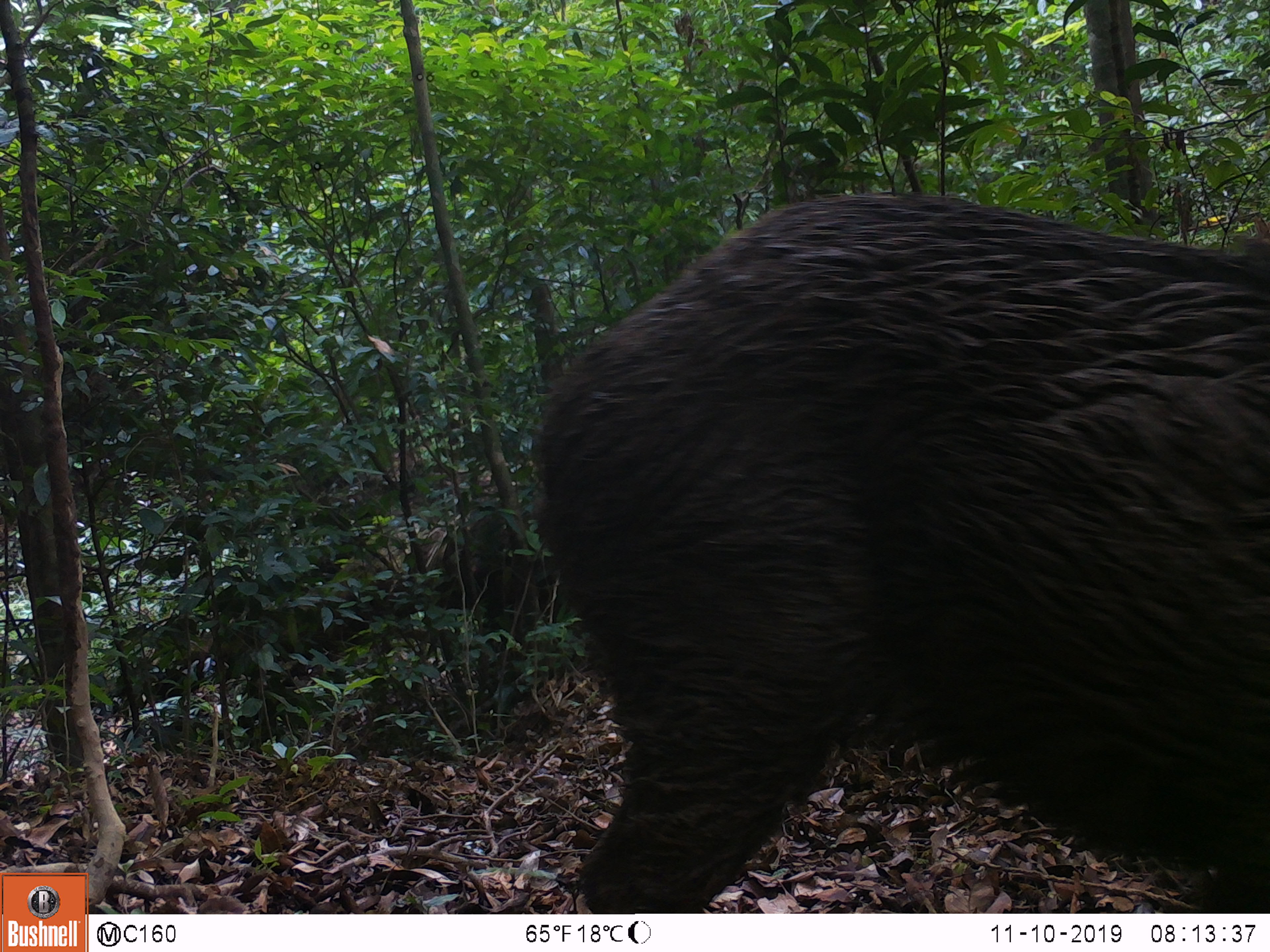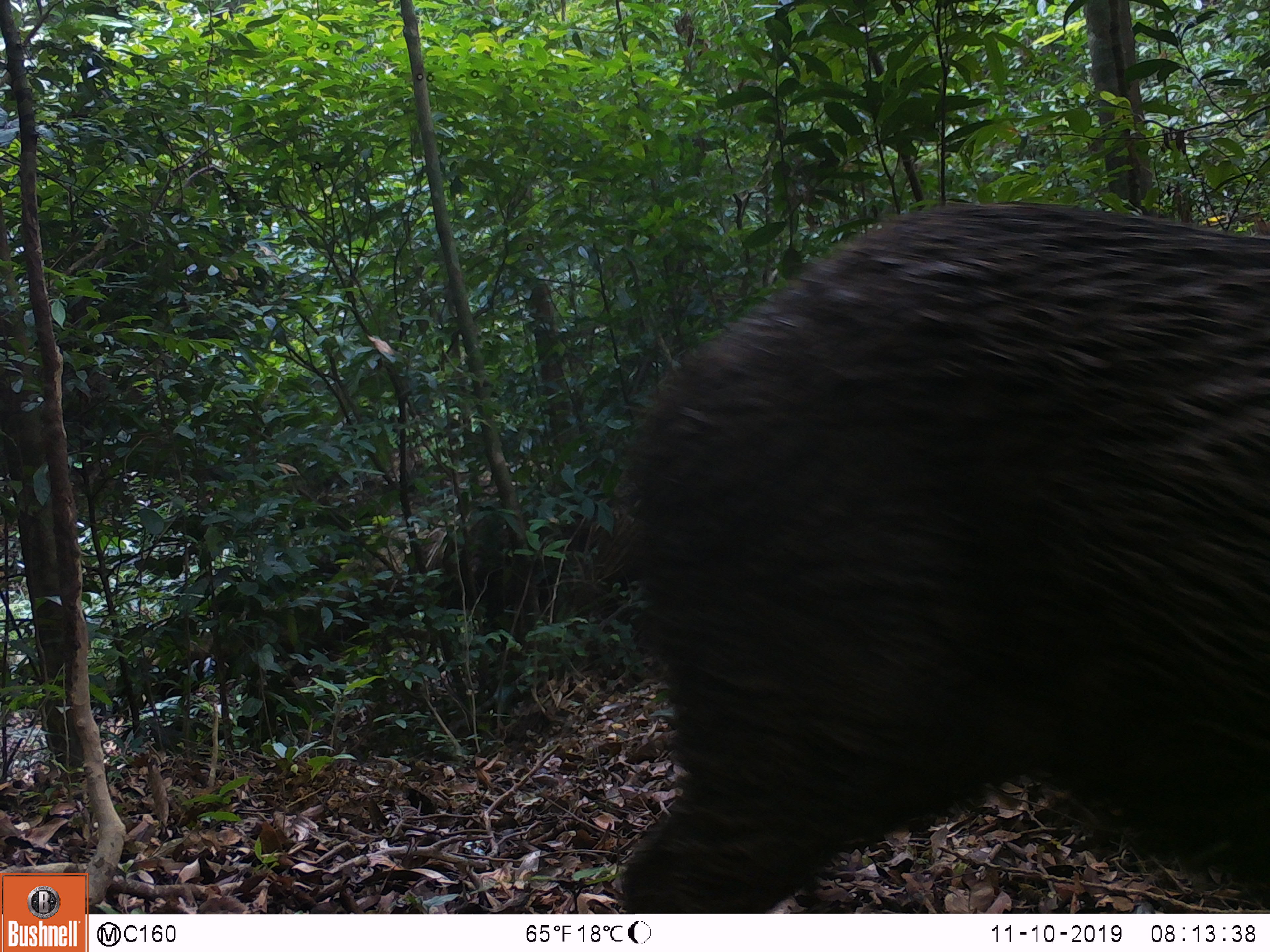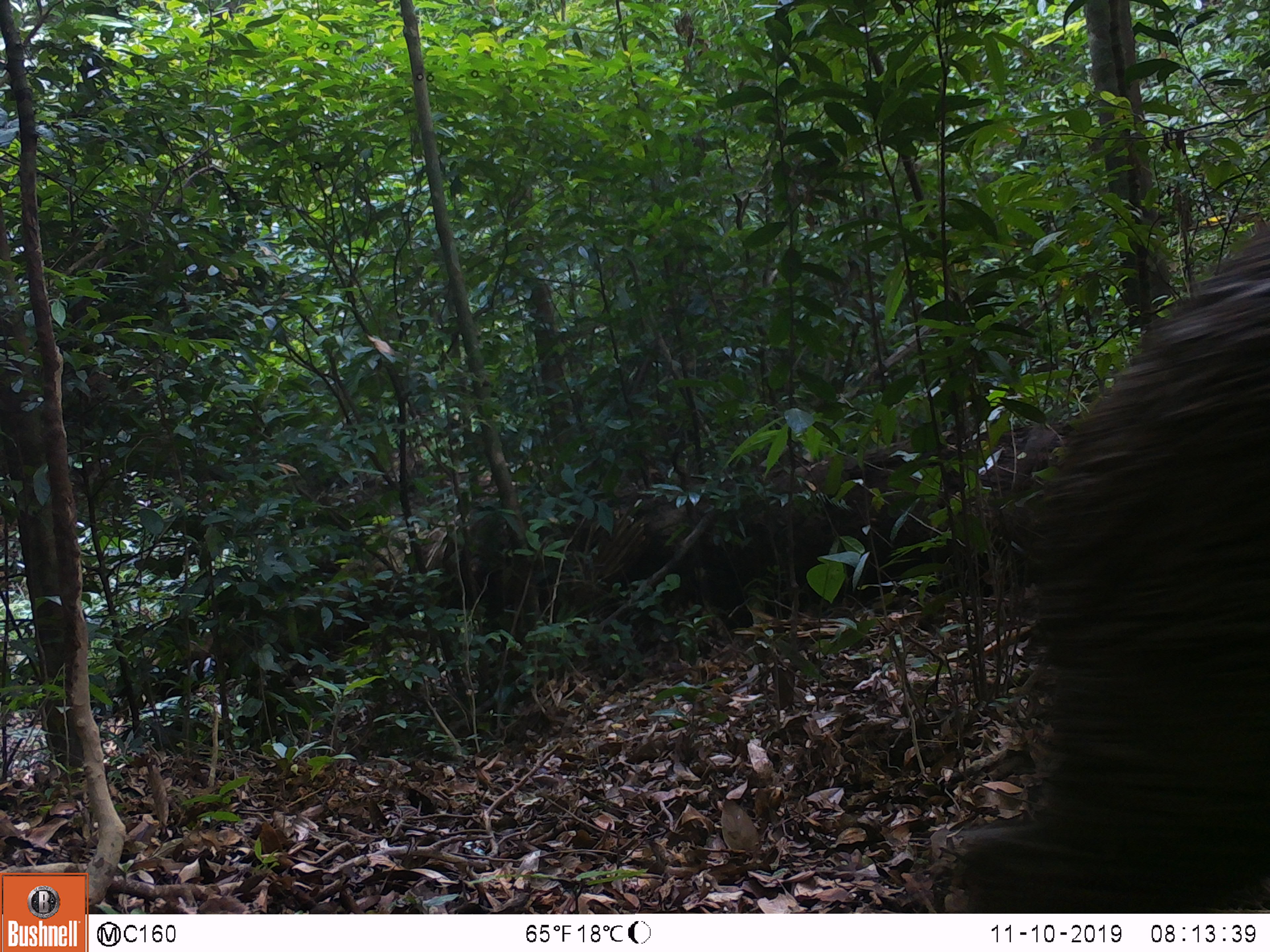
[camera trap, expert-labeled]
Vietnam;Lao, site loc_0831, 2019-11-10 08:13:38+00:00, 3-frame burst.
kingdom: Animalia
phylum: Chordata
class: Mammalia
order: Artiodactyla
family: Suidae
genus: Sus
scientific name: Sus scrofa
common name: eurasian wild pig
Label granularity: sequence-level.